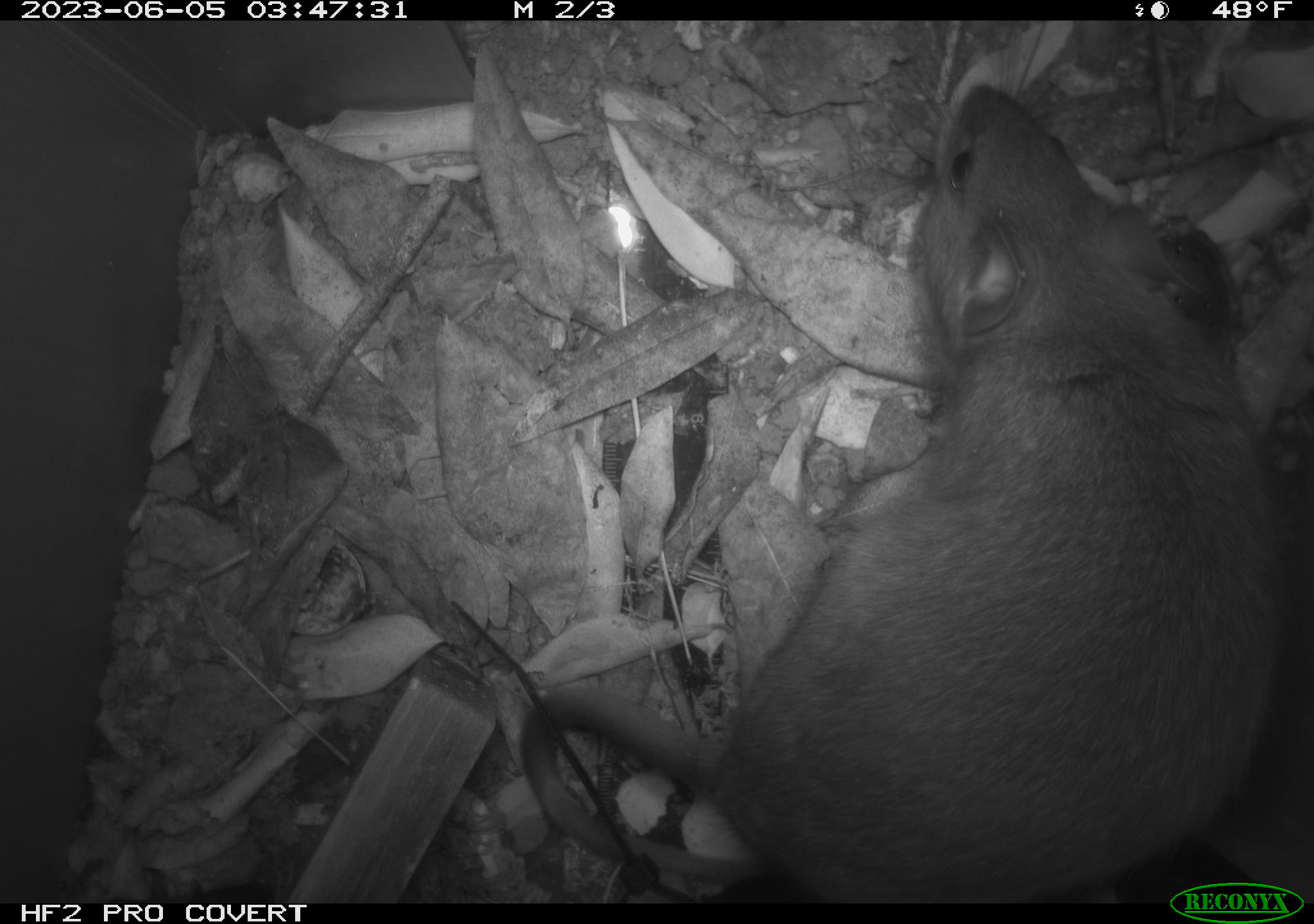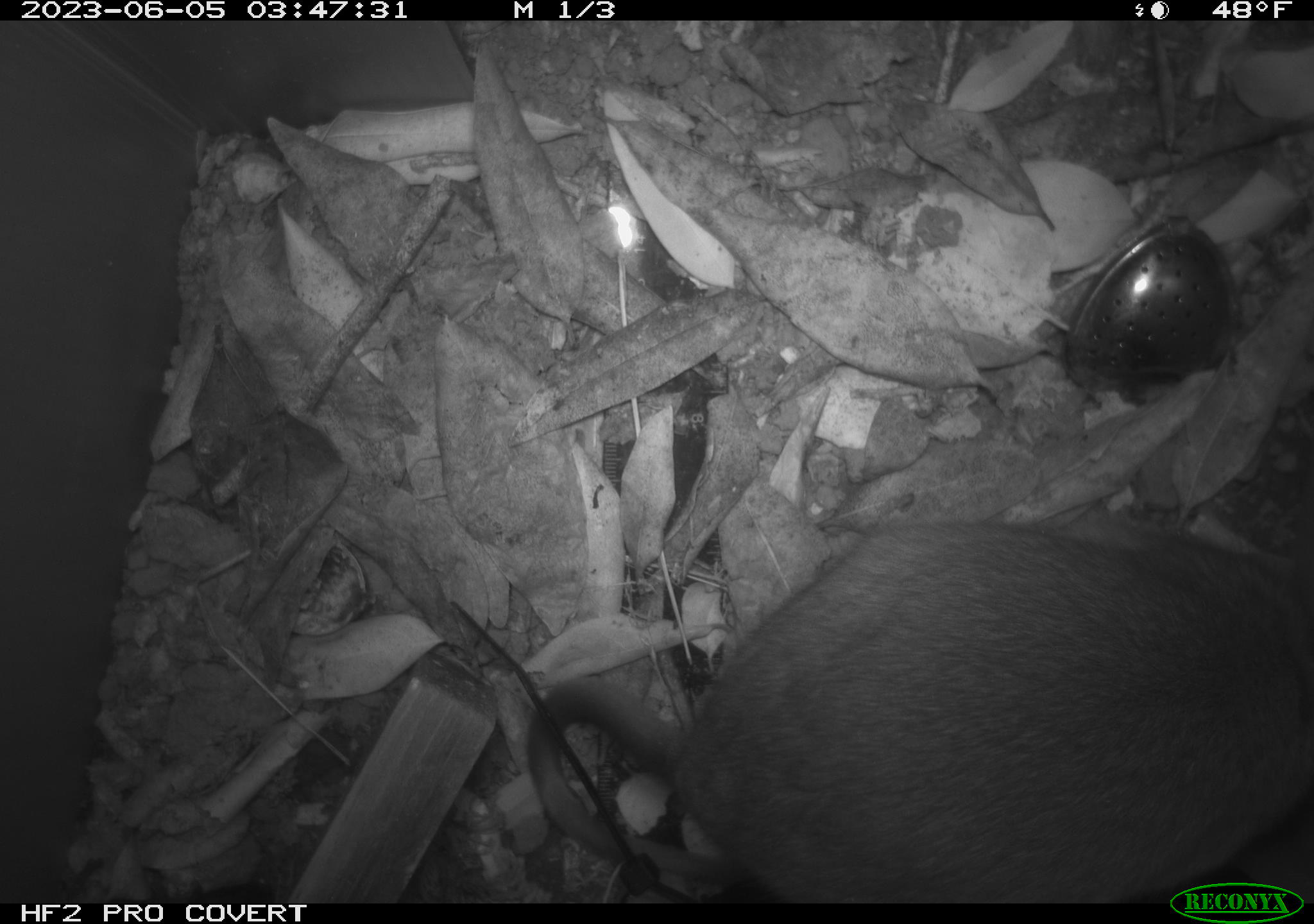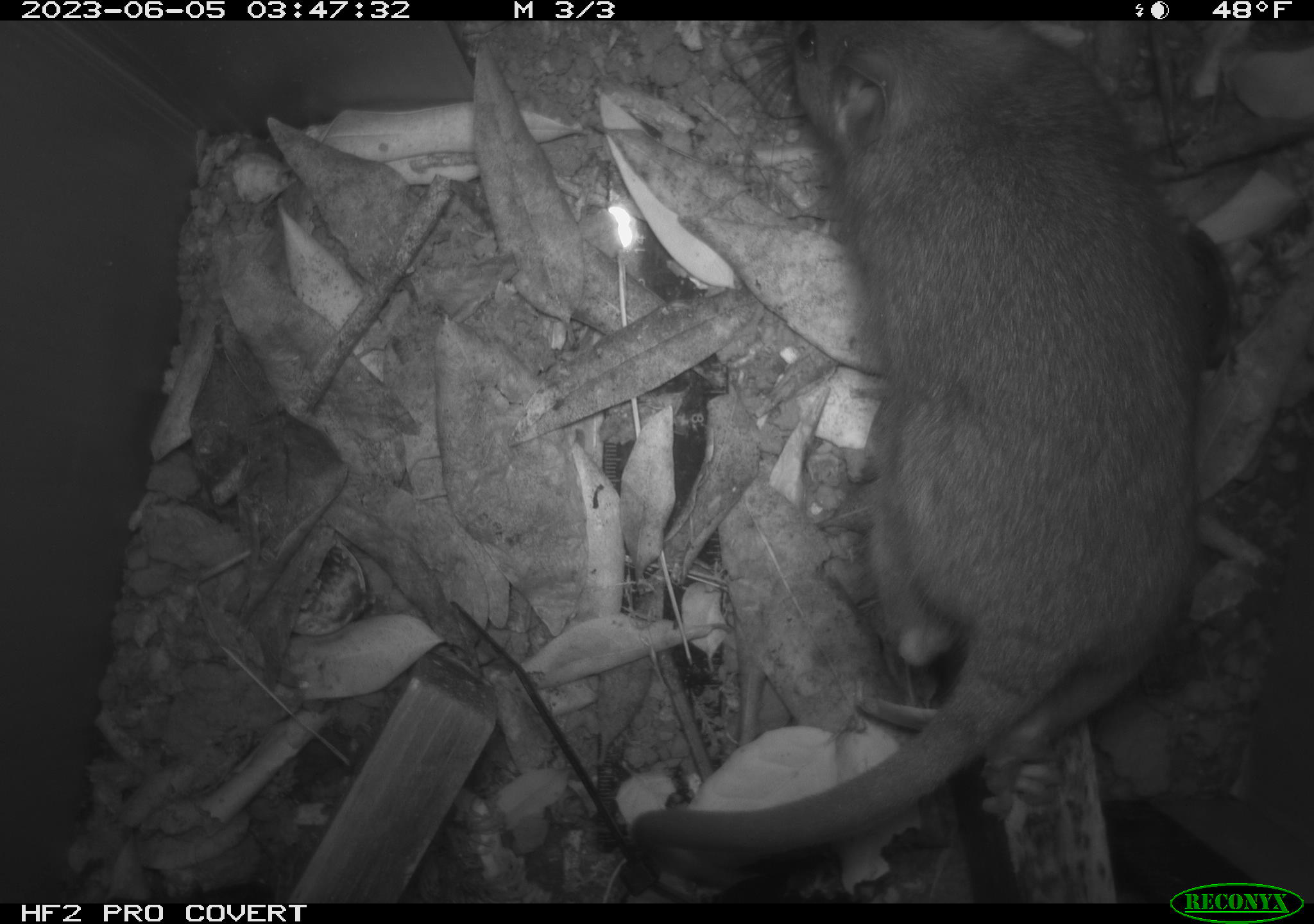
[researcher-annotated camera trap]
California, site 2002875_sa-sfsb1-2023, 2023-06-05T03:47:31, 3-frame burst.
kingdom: Animalia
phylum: Chordata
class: Mammalia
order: Rodentia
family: Cricetidae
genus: Neotoma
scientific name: Neotoma fuscipes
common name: dusky-footed woodrat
Dusky-footed woodrat (Neotoma fuscipes).